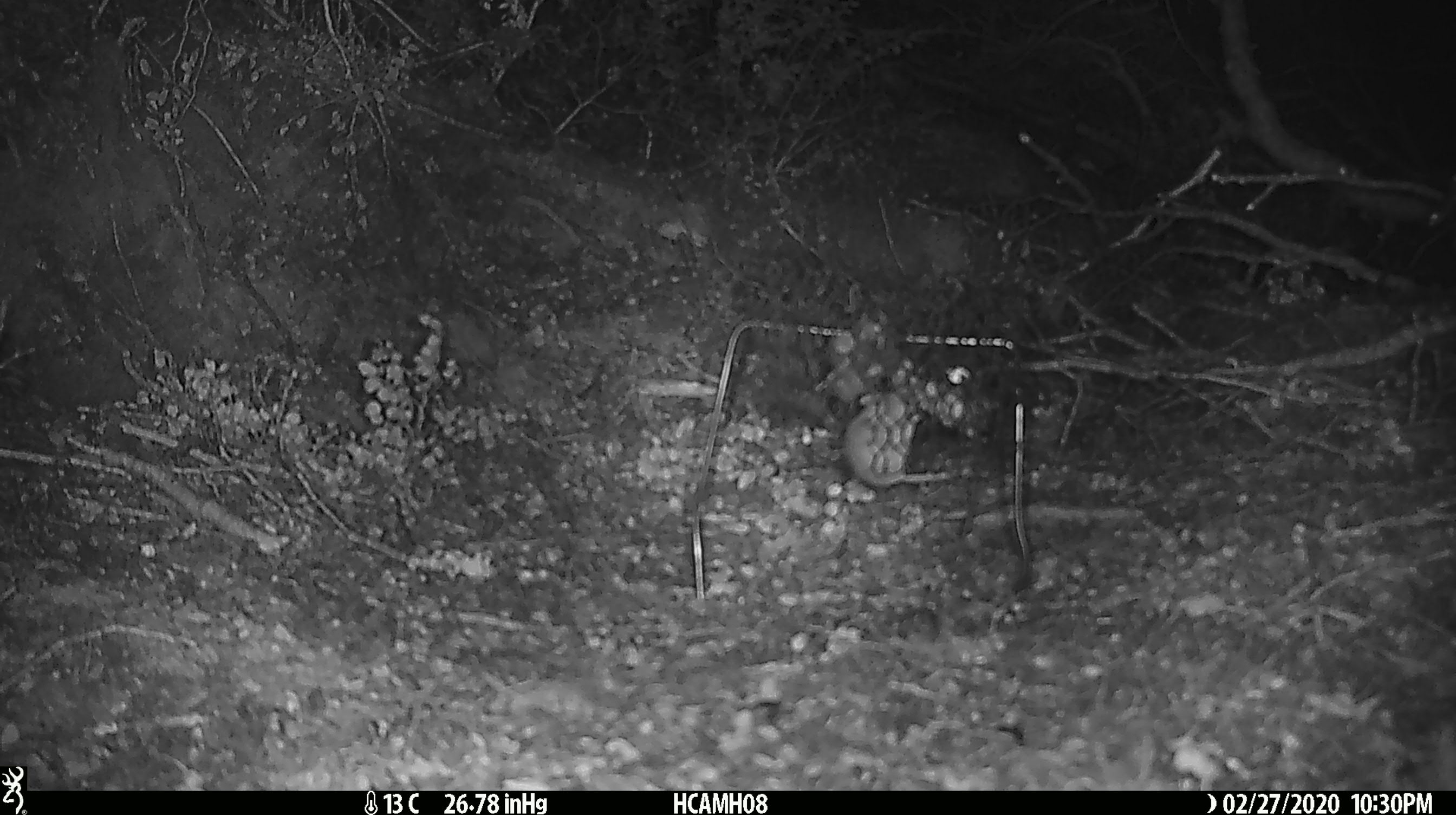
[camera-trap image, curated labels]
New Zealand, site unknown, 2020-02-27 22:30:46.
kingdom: Animalia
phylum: Chordata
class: Mammalia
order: Rodentia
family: Muridae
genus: Mus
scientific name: Mus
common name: mouse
Mouse (Mus).